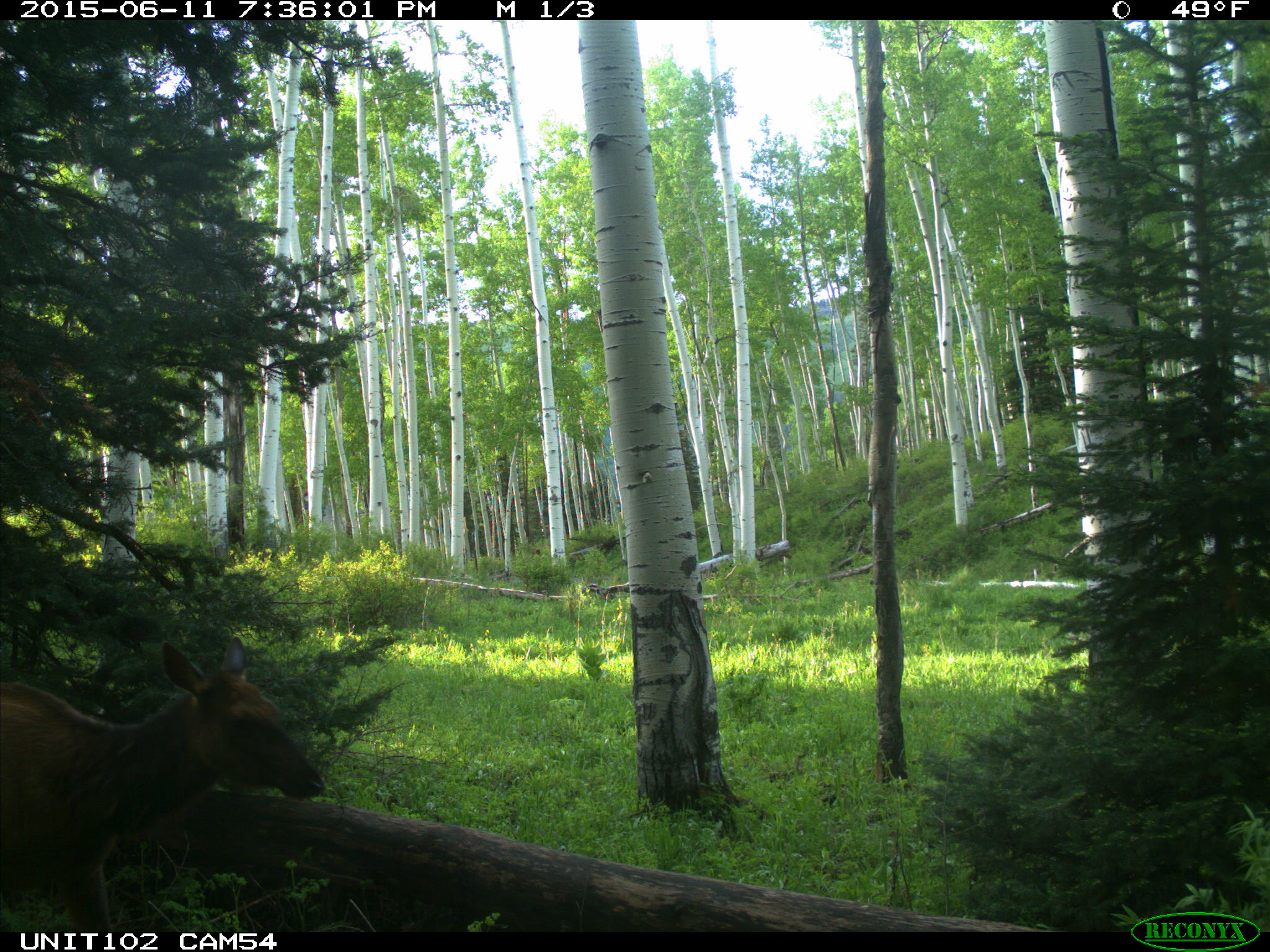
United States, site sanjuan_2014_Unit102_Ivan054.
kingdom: Animalia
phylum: Chordata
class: Mammalia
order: Artiodactyla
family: Cervidae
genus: Cervus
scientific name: Cervus elaphus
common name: red deer